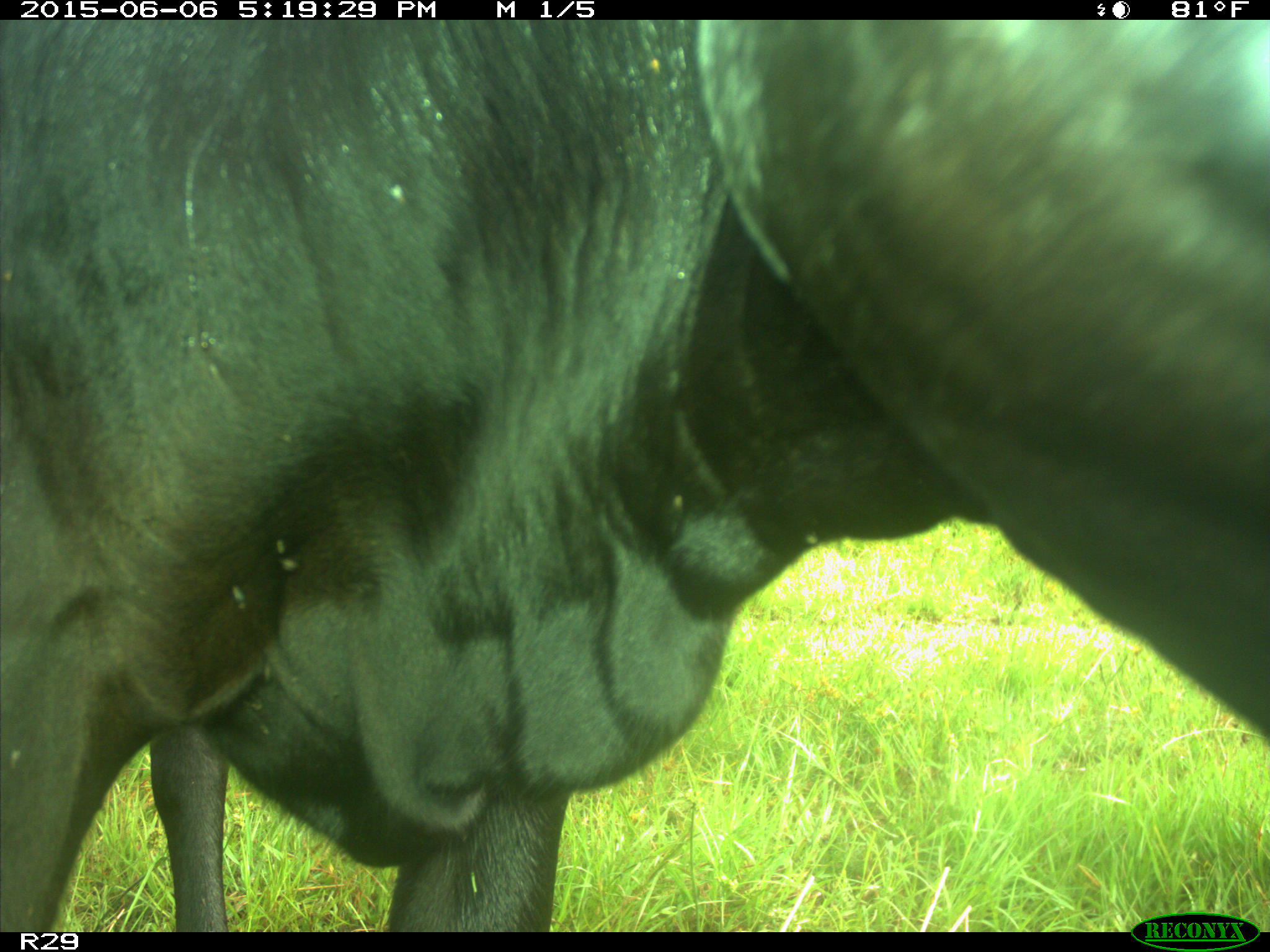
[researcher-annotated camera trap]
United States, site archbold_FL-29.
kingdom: Animalia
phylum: Chordata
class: Mammalia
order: Artiodactyla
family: Bovidae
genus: Bos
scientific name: Bos taurus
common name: domestic cow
Bos taurus (domestic cow).